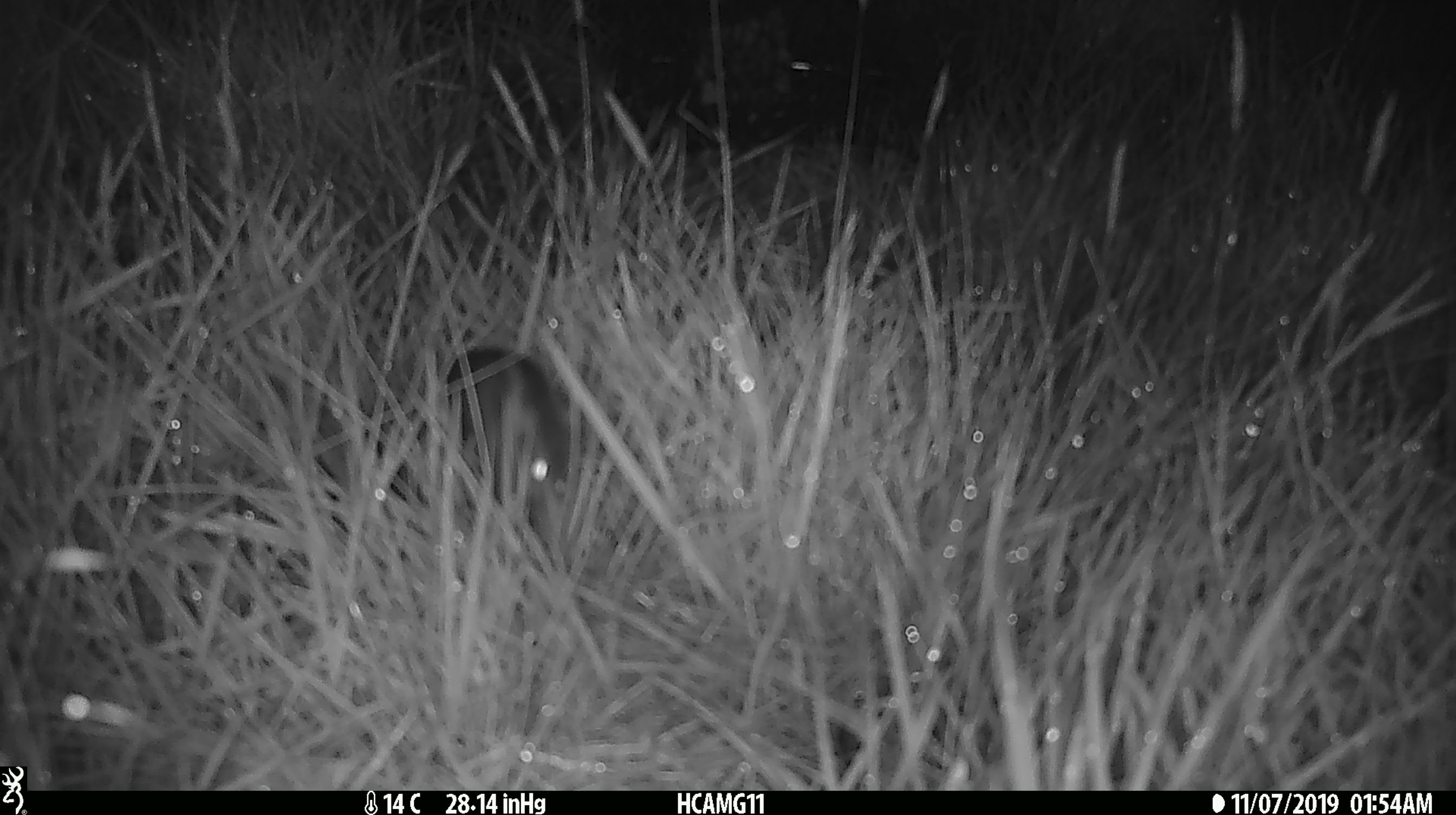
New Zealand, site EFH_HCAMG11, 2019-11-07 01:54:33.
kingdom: Animalia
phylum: Chordata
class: Mammalia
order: Rodentia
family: Muridae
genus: Mus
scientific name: Mus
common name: mouse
Mouse (Mus).